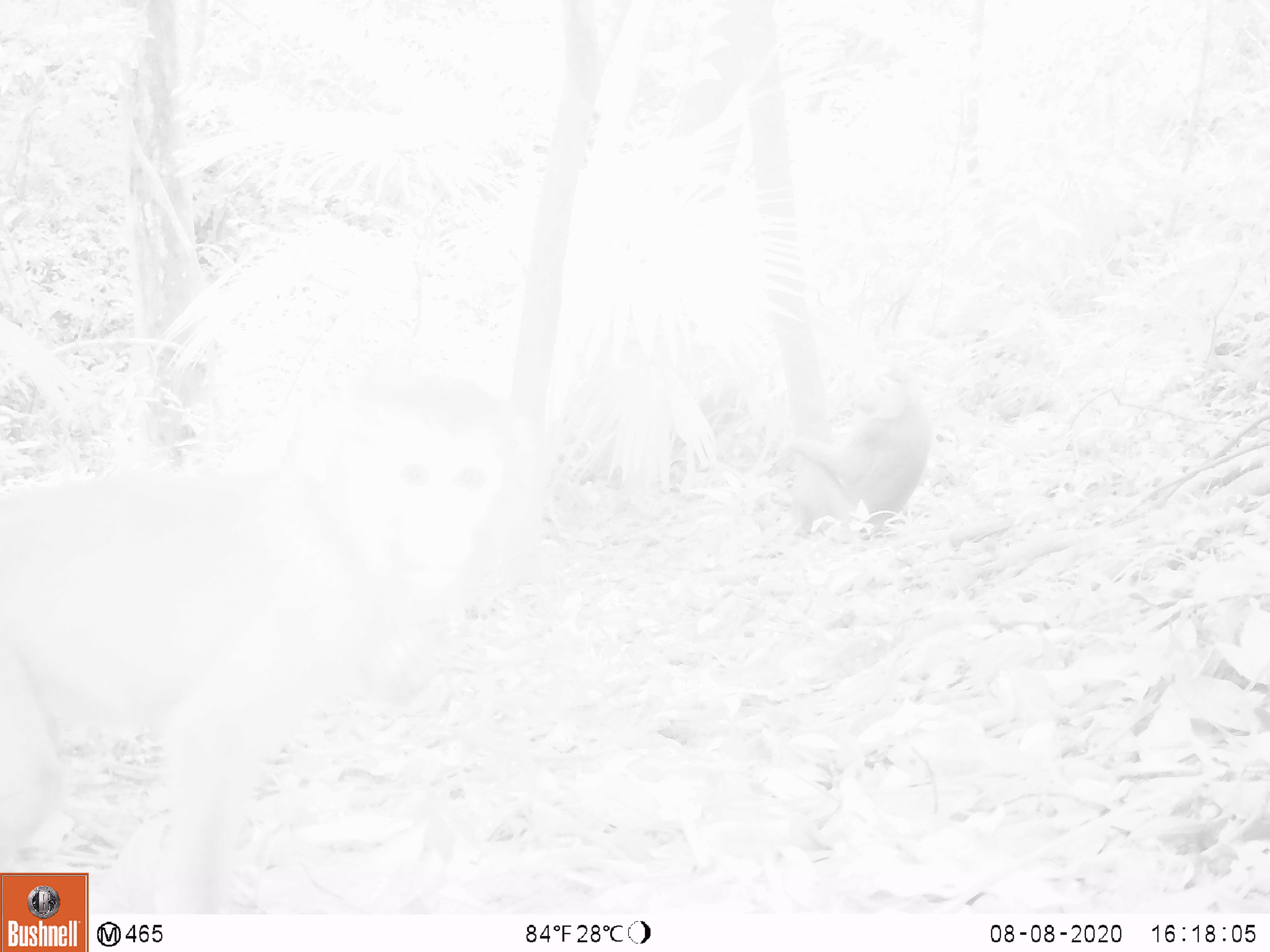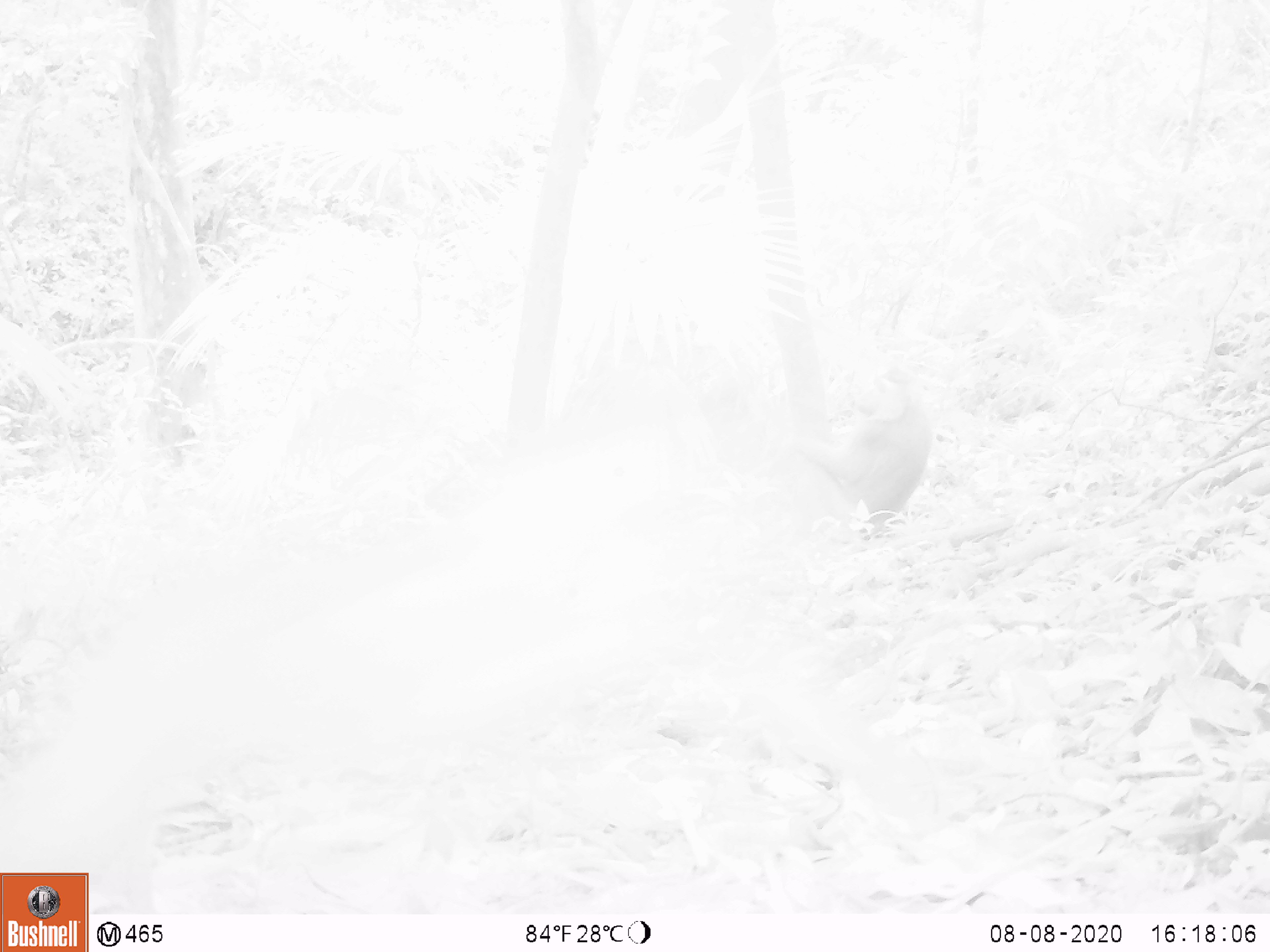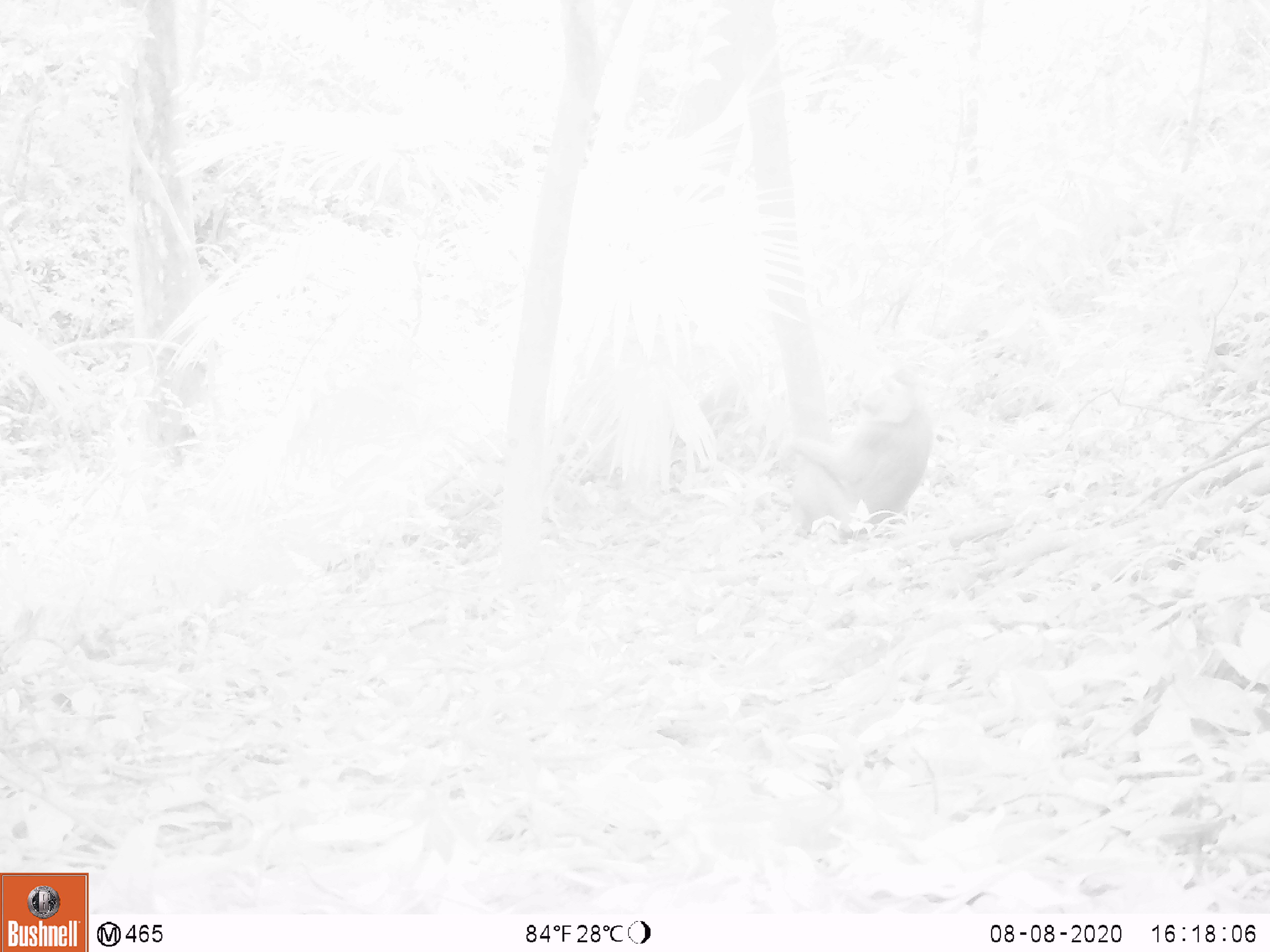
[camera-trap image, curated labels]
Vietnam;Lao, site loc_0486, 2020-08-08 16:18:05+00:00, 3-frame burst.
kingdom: Animalia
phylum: Chordata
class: Mammalia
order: Primates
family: Cercopithecidae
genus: Macaca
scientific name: Macaca nemestrina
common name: pig-tailed macaque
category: pig tailed macaque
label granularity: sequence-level